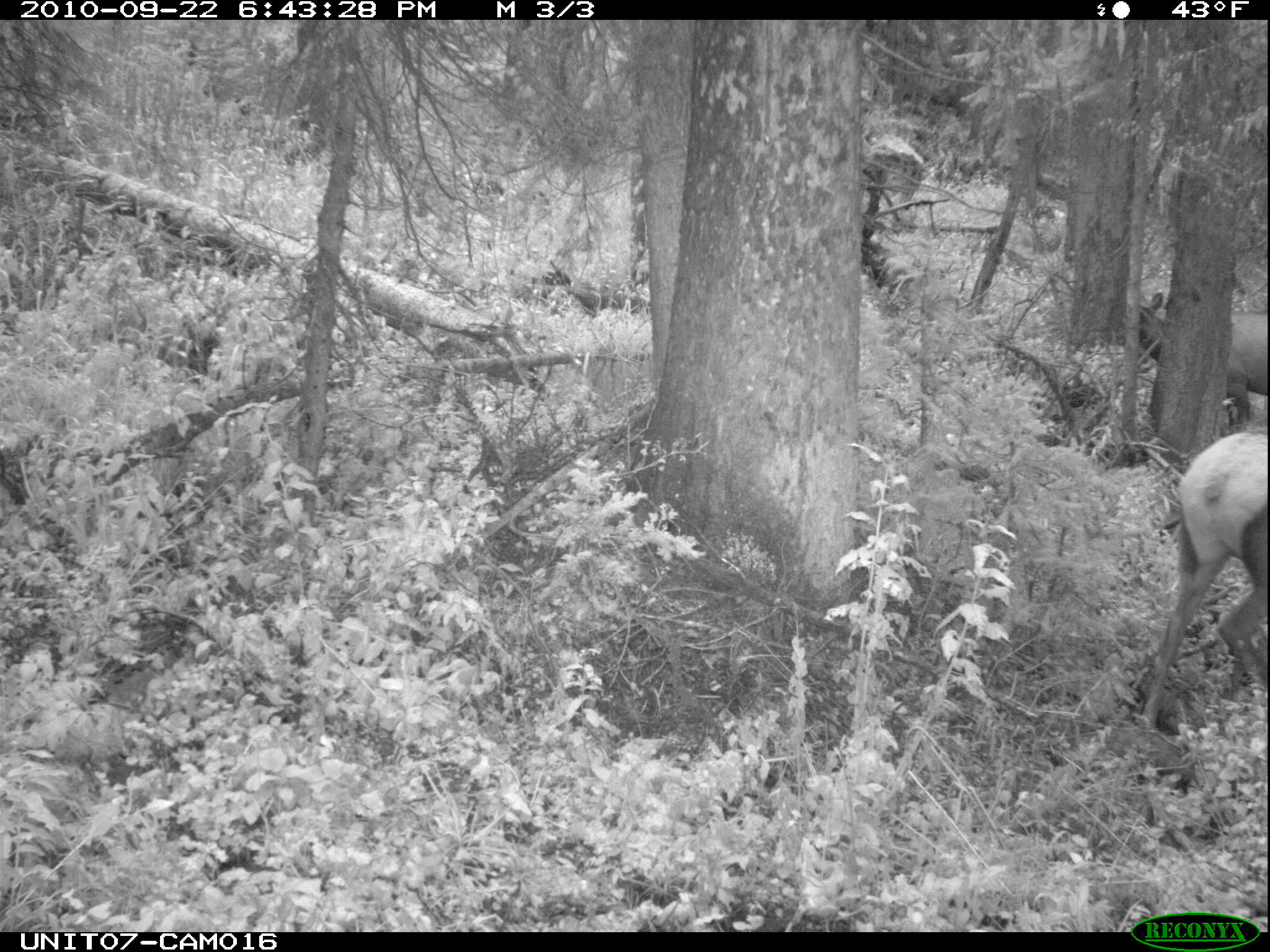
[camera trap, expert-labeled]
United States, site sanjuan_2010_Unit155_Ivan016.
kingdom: Animalia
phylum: Chordata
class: Mammalia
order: Artiodactyla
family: Cervidae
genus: Cervus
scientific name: Cervus elaphus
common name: red deer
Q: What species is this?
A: Cervus elaphus (red deer).